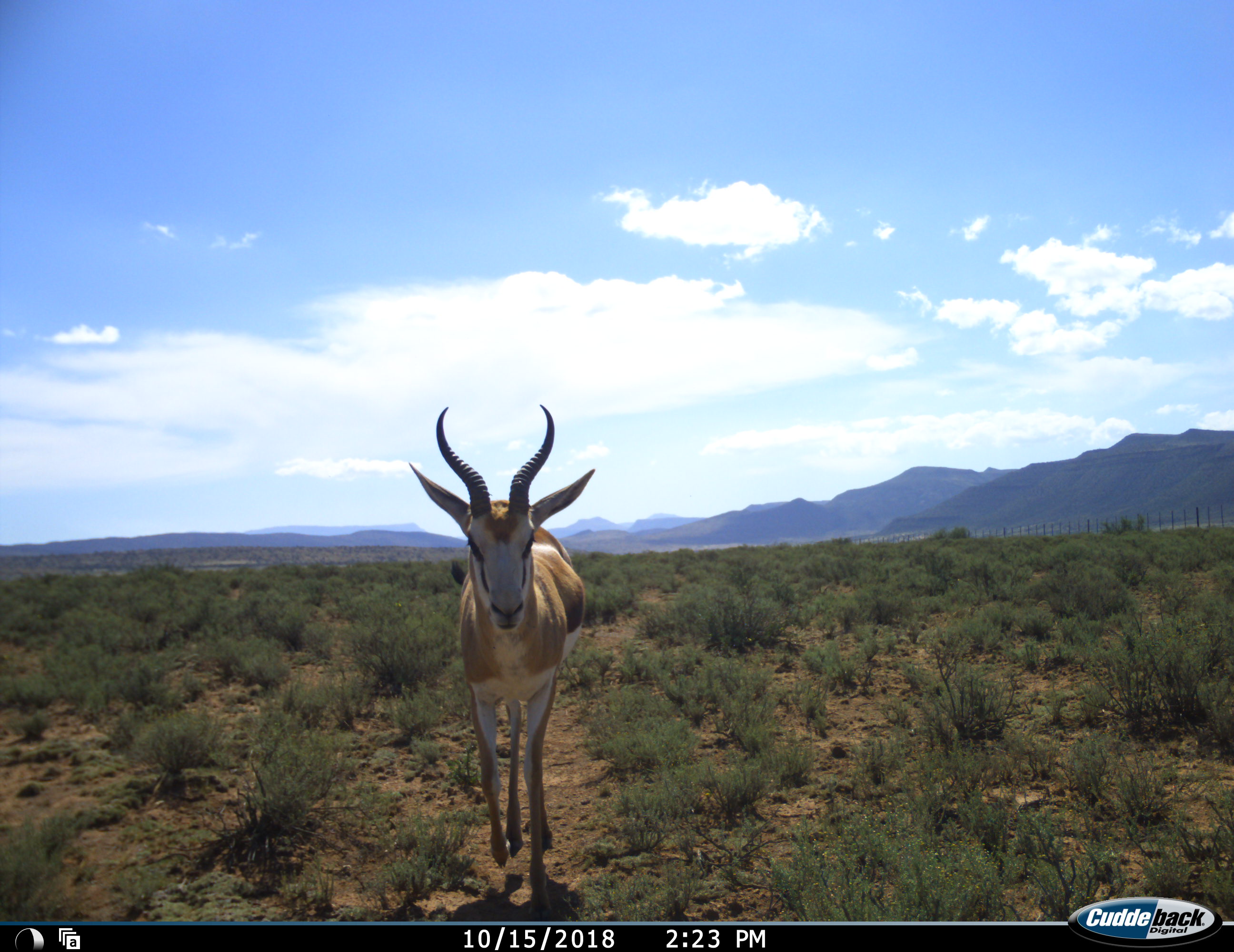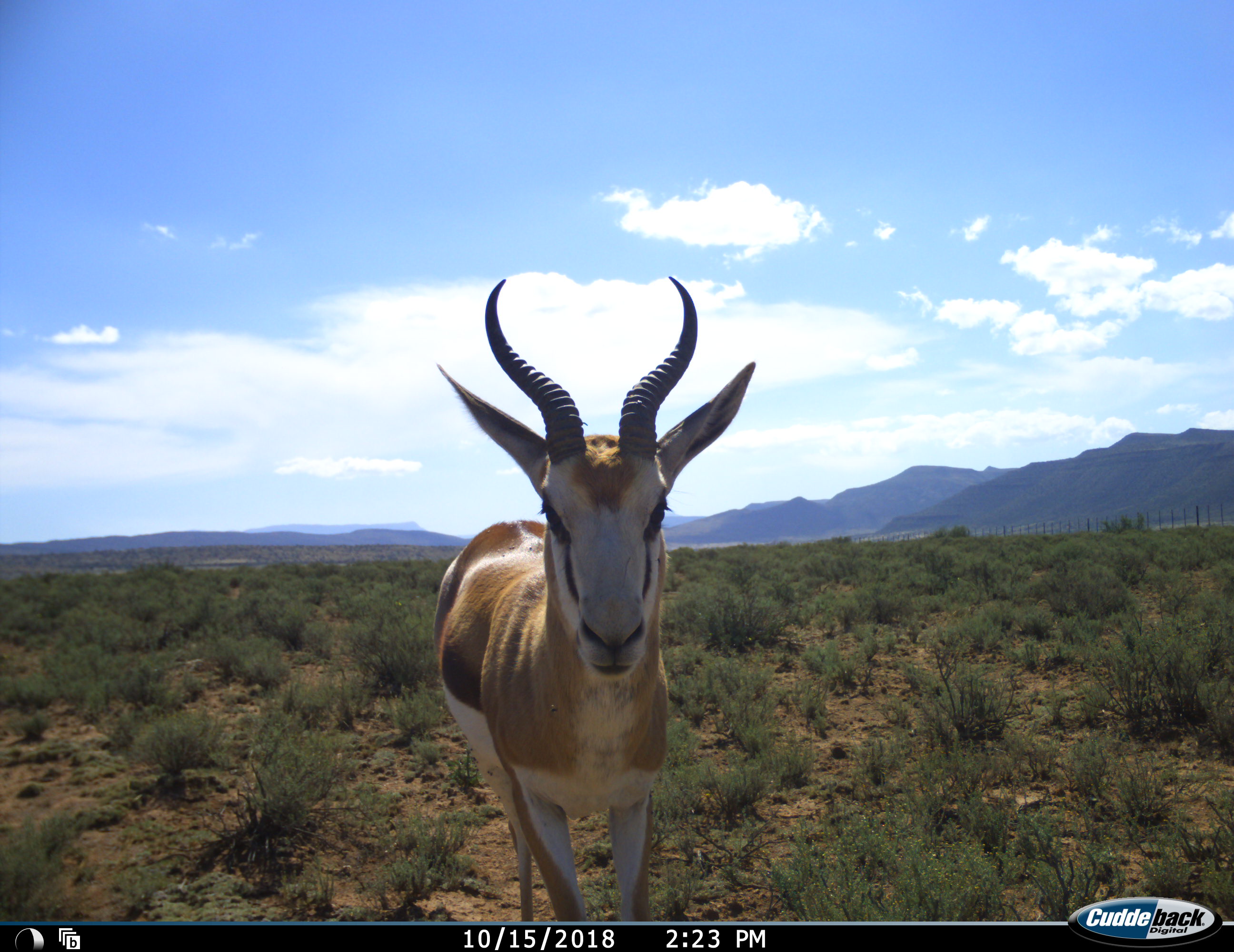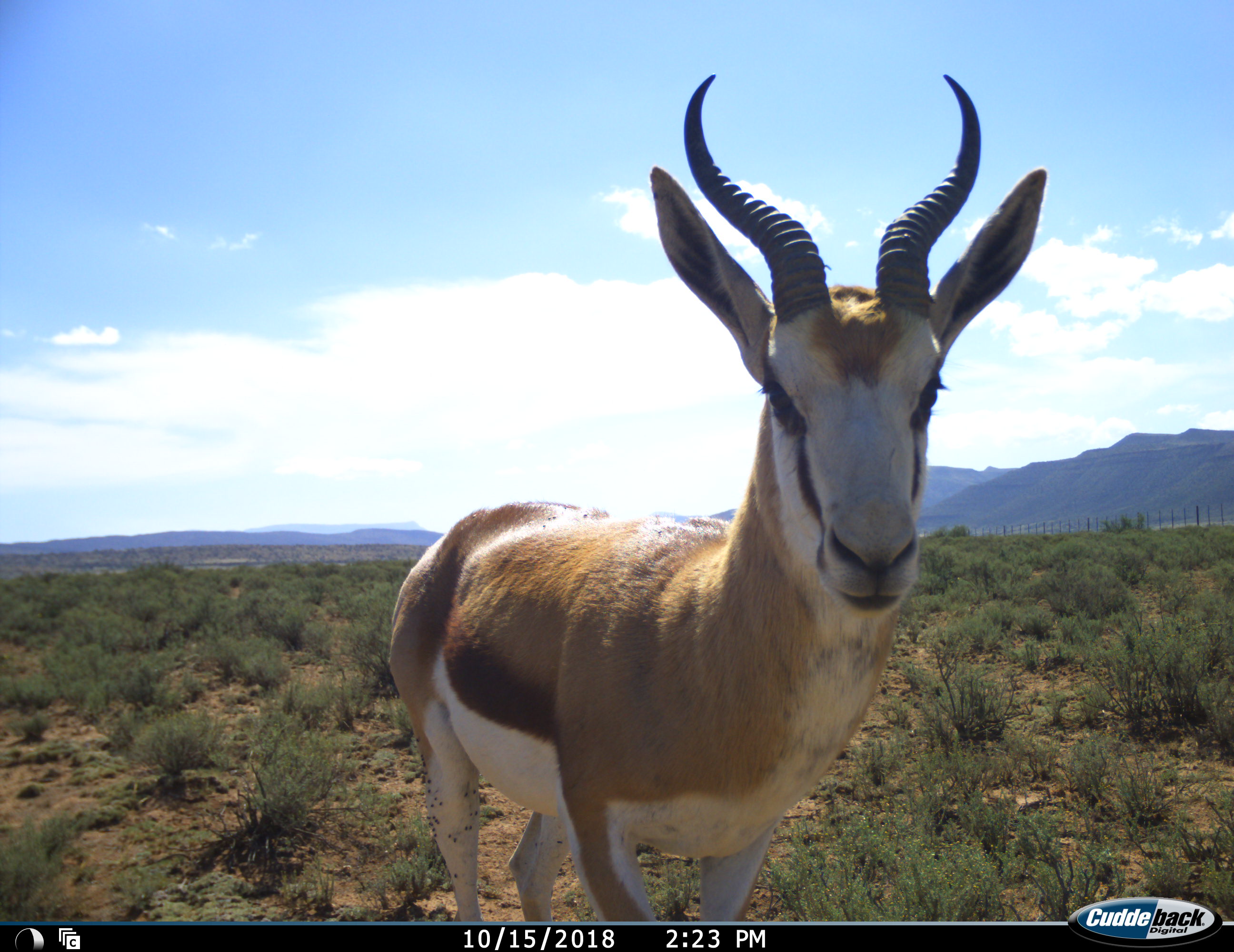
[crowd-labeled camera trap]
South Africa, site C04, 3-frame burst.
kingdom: Animalia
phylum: Chordata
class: Mammalia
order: Artiodactyla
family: Bovidae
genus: Antidorcas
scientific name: Antidorcas marsupialis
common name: springbok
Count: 1.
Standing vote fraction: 0%.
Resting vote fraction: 0%.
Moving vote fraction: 100%.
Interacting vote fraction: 0%.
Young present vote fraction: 0%.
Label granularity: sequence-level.